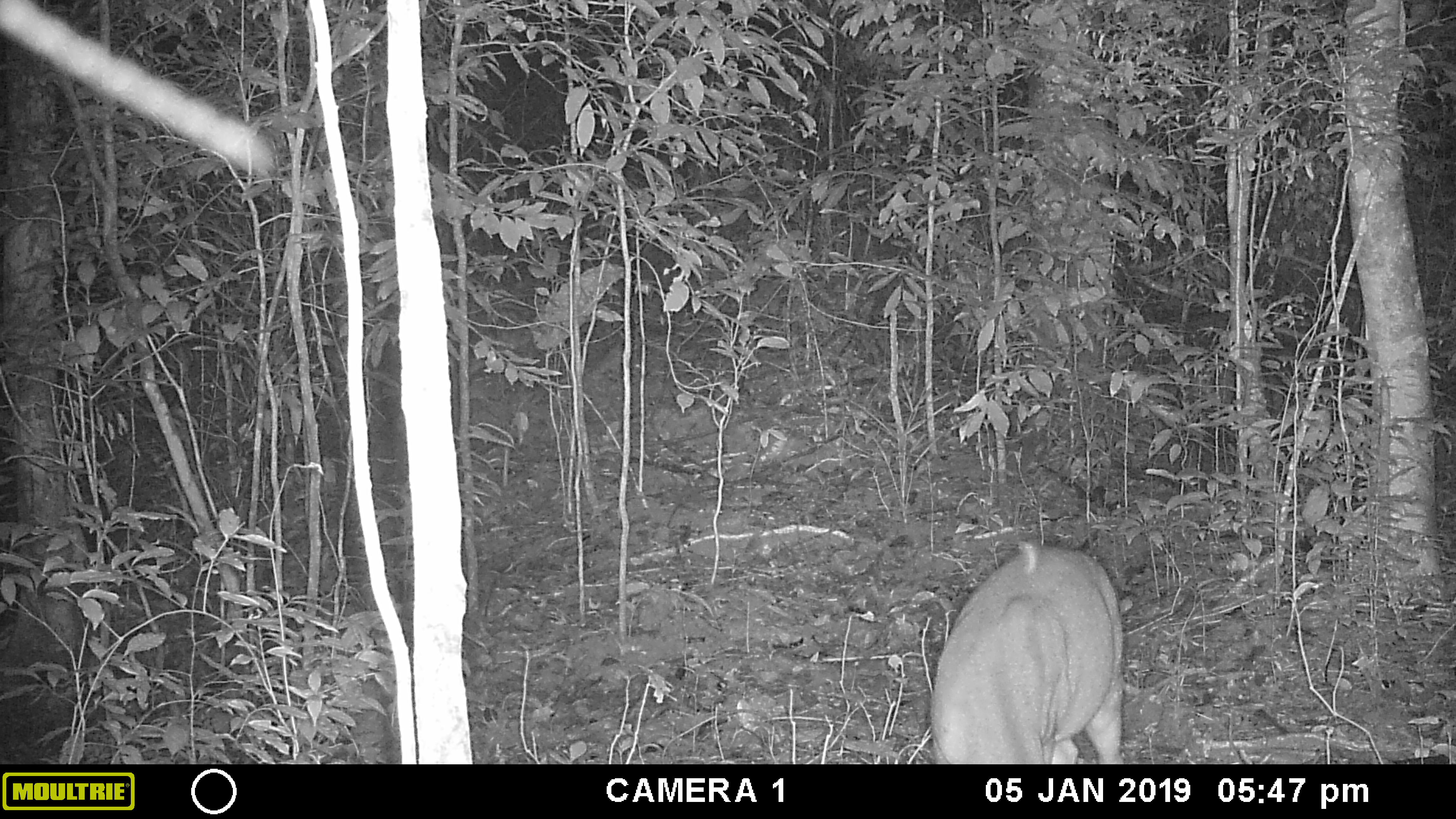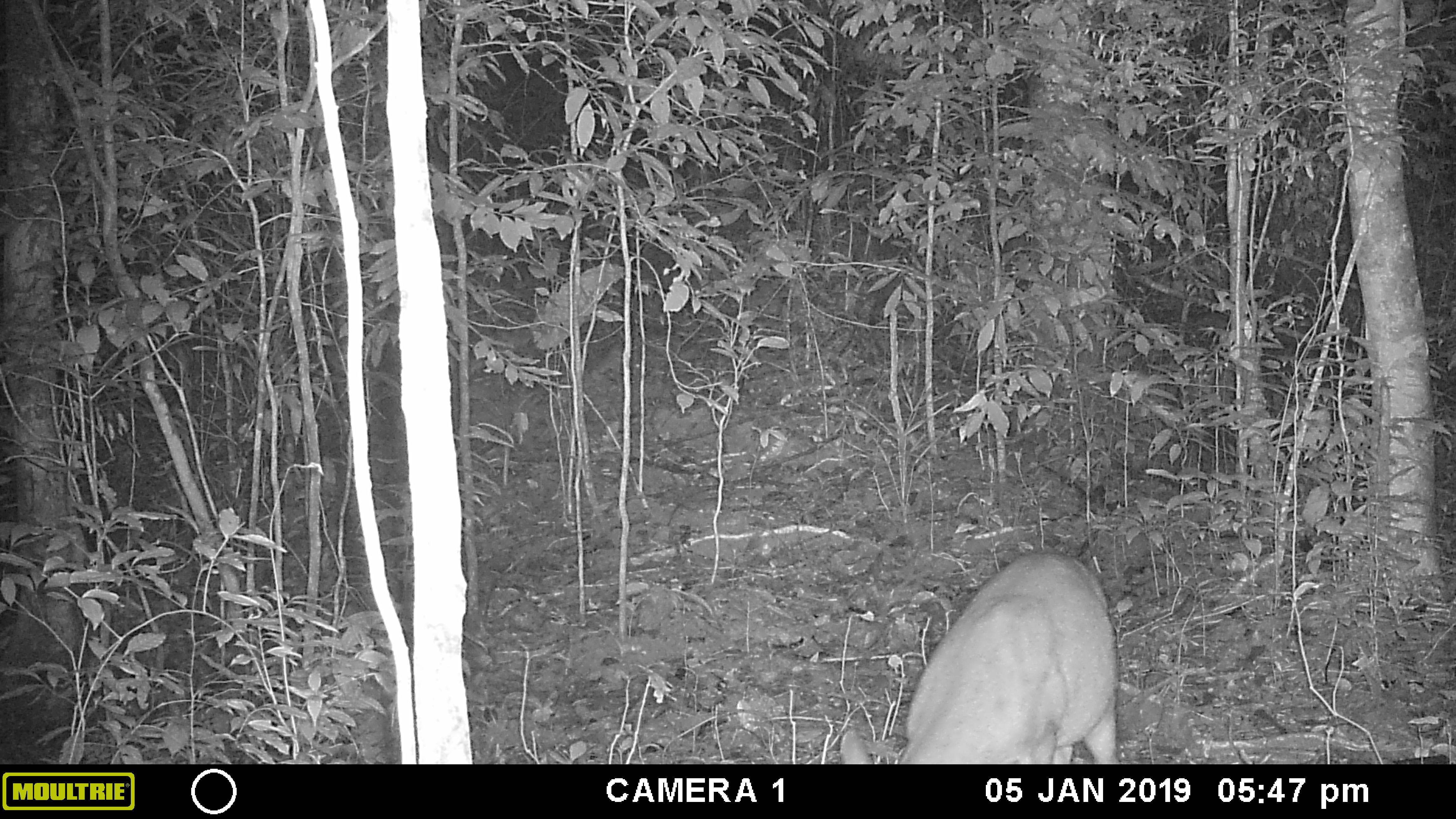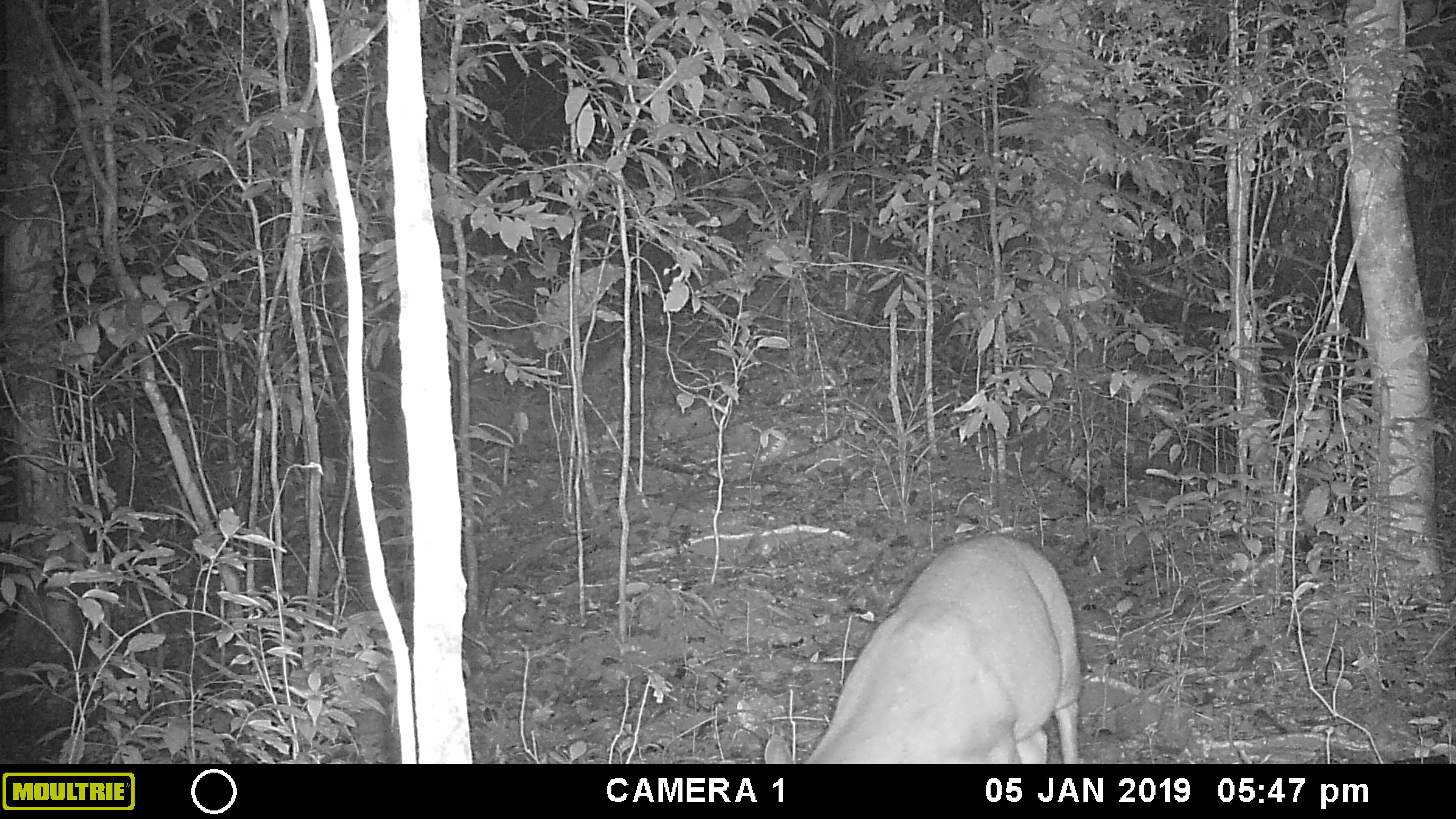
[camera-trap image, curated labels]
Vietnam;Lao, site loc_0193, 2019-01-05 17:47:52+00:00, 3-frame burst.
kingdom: Animalia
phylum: Chordata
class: Mammalia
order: Artiodactyla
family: Cervidae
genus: Muntiacus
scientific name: Muntiacus vuquangensis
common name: large-antlered muntjac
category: large antlered muntjac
Large antlered muntjac (large-antlered muntjac) (Muntiacus vuquangensis). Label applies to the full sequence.